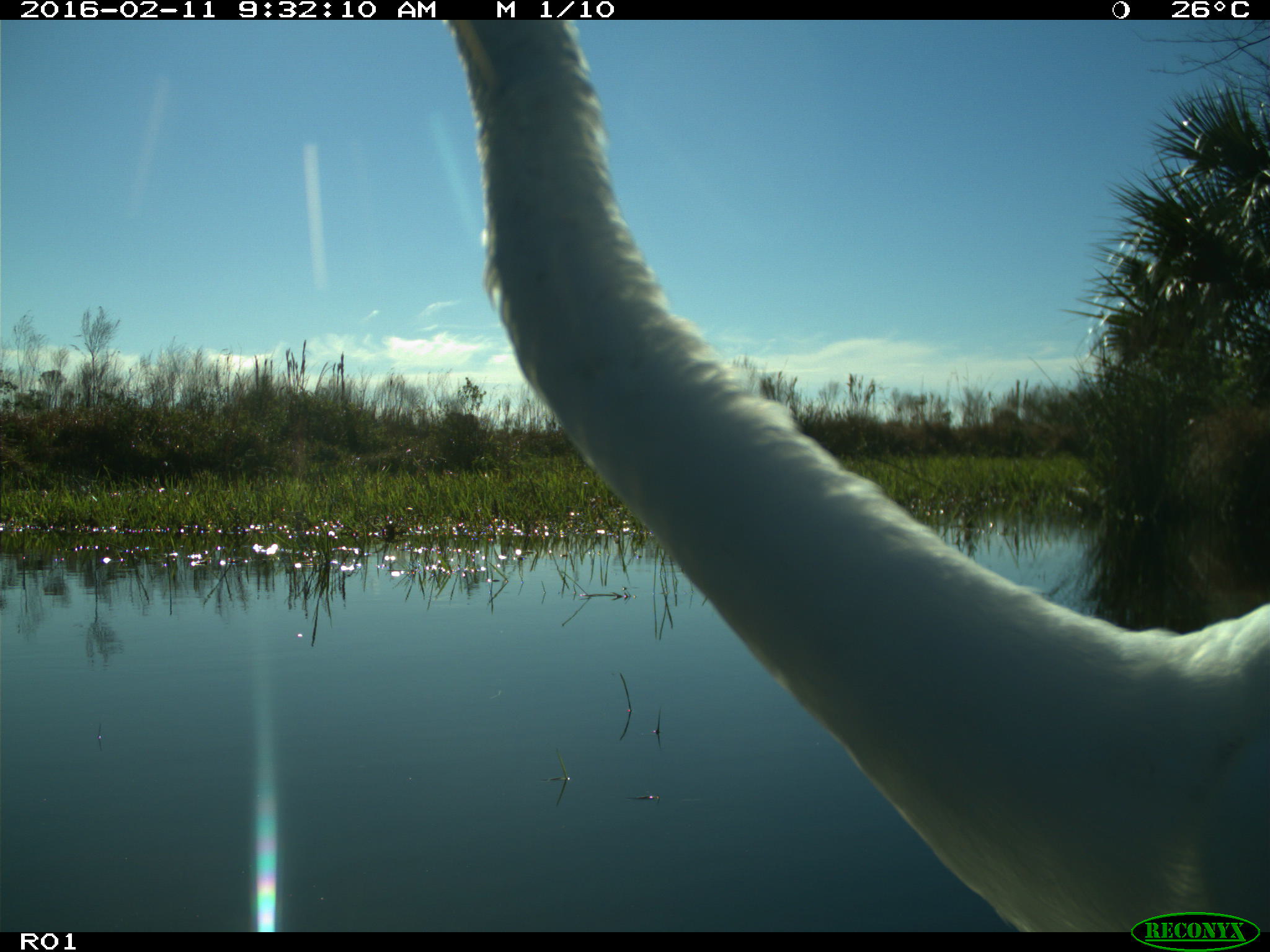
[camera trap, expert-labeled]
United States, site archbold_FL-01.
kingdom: Animalia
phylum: Chordata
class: Aves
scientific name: Aves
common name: birds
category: unidentified bird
Unidentified bird (birds) (Aves).